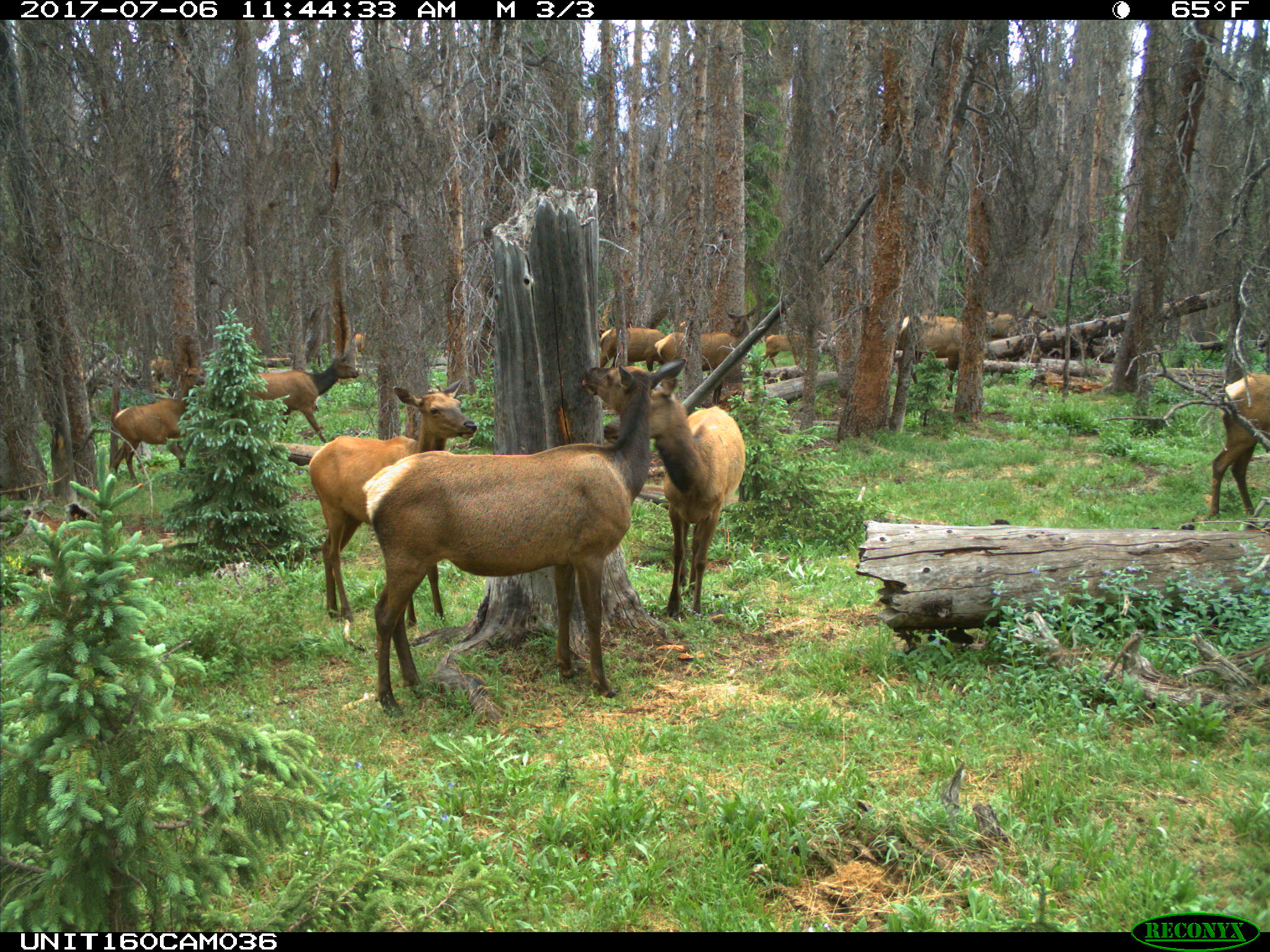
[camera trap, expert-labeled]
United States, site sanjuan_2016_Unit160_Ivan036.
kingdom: Animalia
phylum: Chordata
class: Mammalia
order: Artiodactyla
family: Cervidae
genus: Cervus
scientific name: Cervus elaphus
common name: red deer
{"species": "Cervus elaphus (red deer)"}